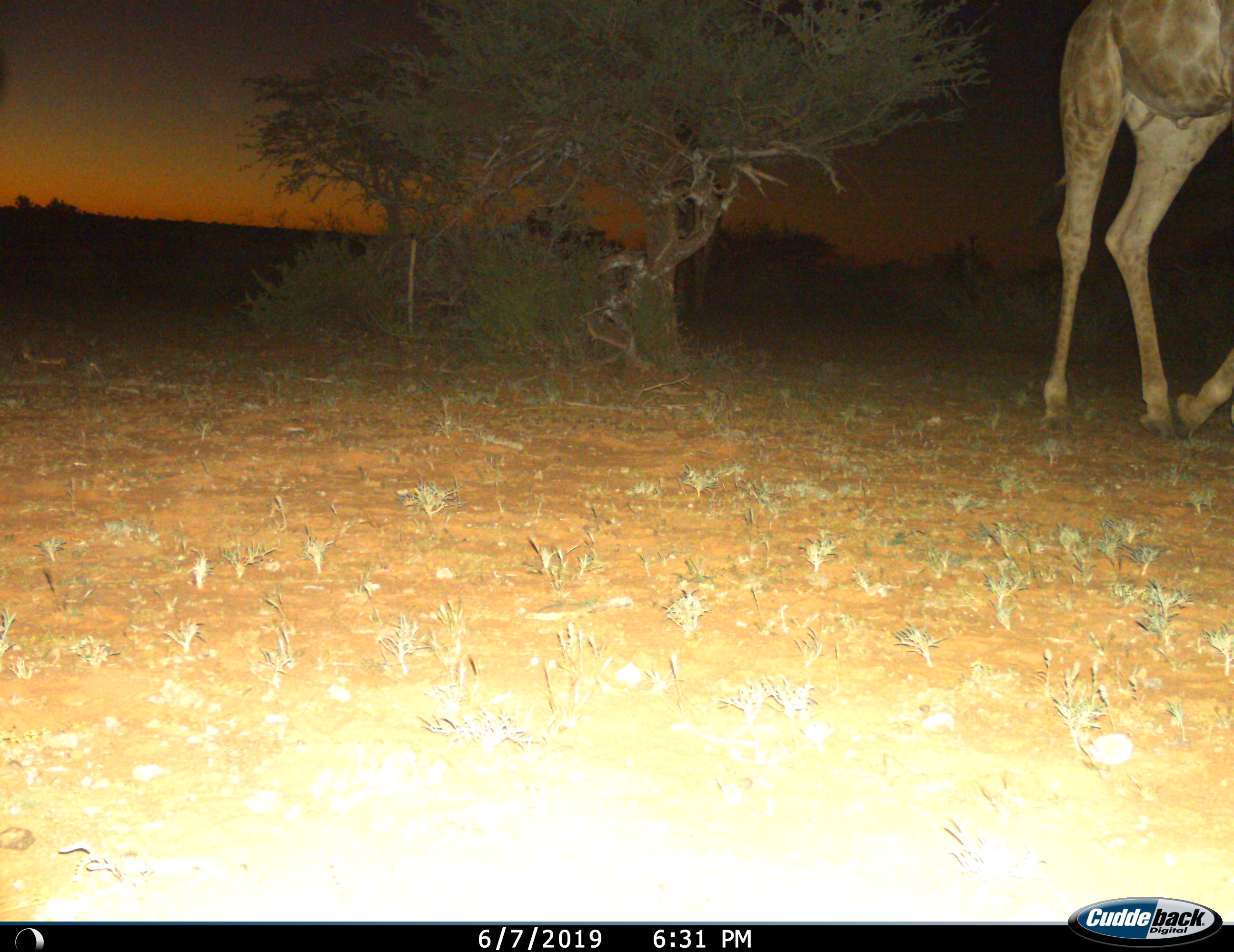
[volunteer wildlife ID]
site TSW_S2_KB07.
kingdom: Animalia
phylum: Chordata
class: Mammalia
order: Artiodactyla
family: Giraffidae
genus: Giraffa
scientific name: Giraffa camelopardalis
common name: giraffe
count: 1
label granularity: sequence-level